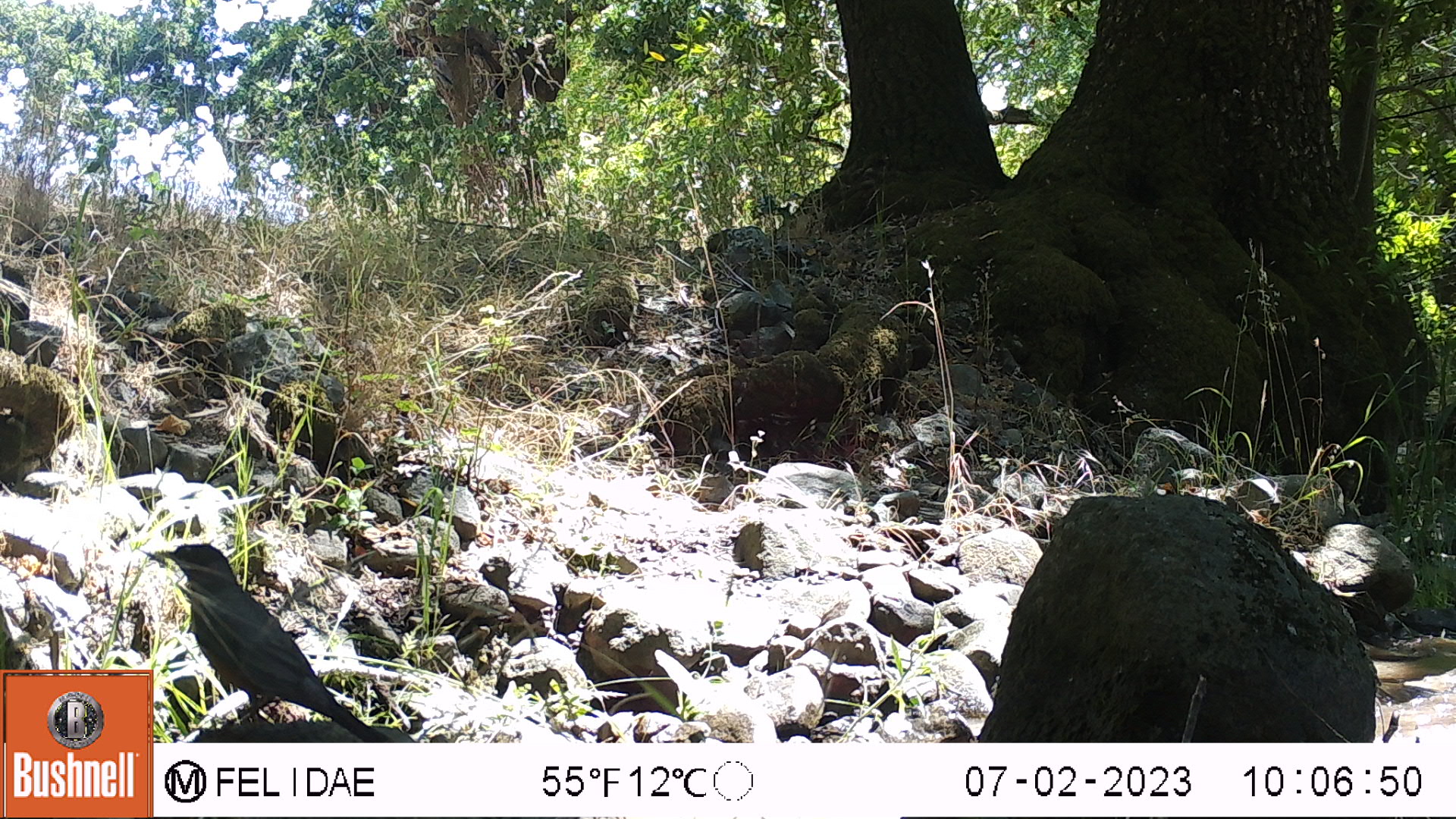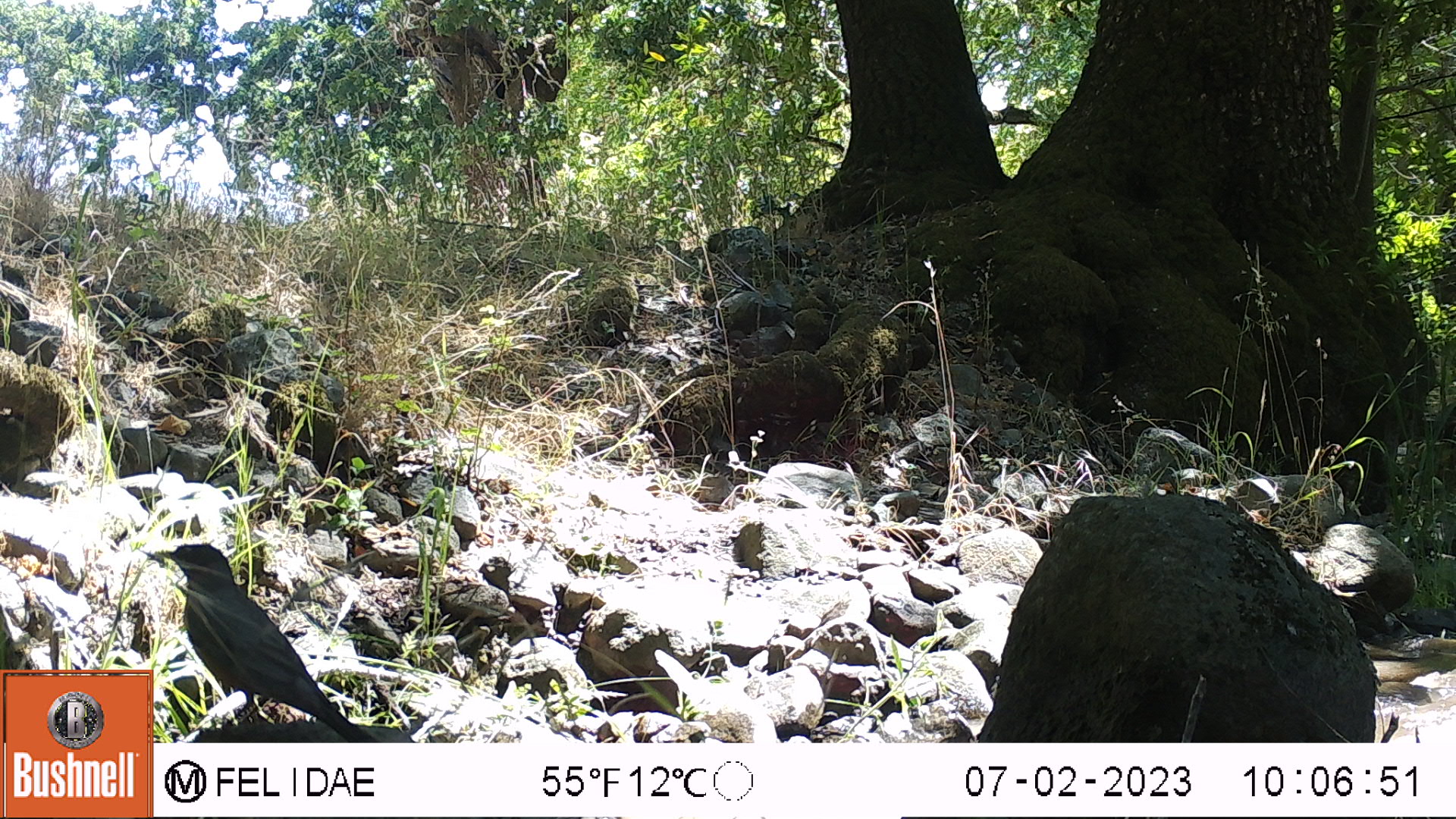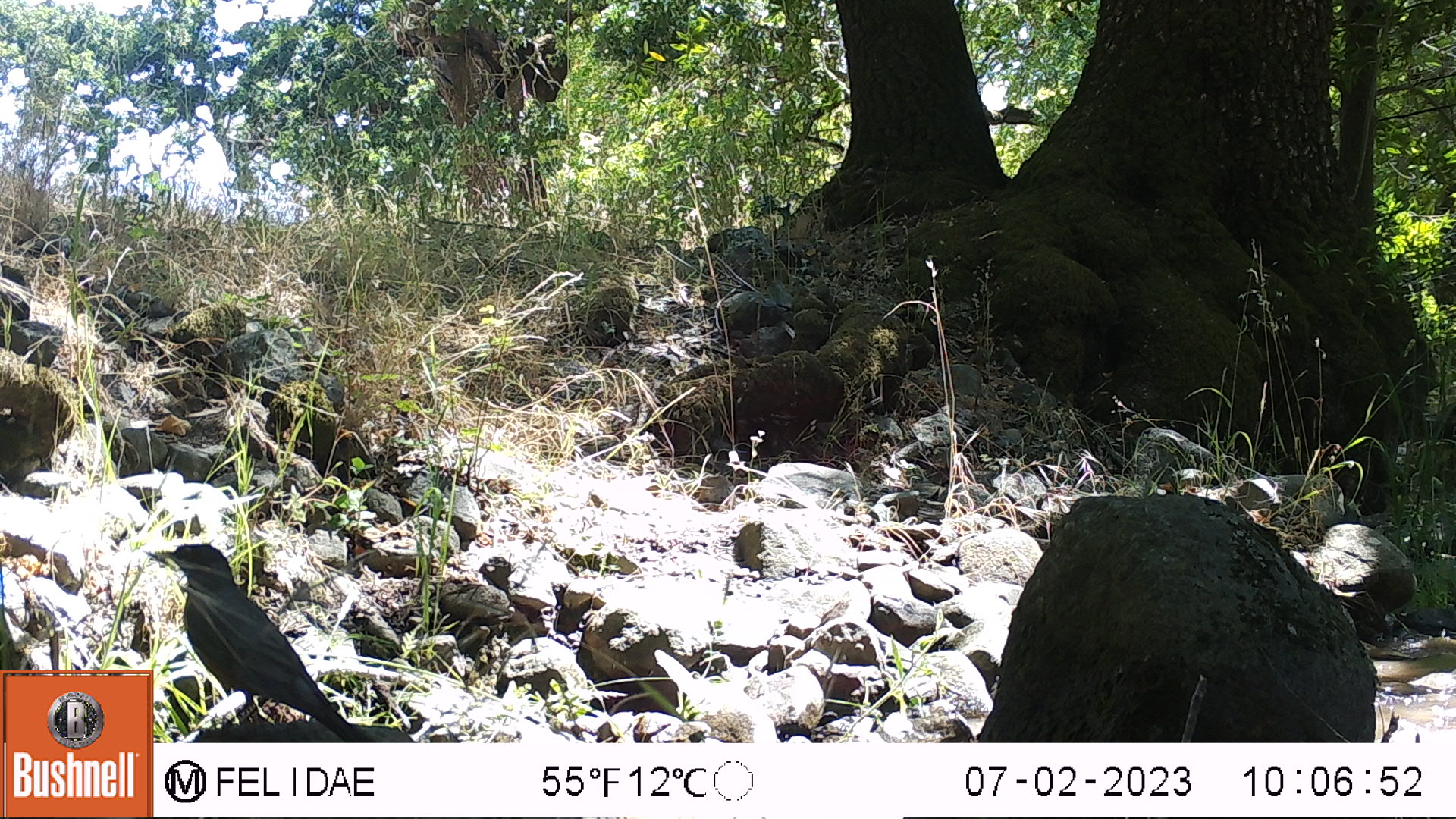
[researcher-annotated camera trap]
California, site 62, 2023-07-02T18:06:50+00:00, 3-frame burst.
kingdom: Animalia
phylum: Chordata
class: Aves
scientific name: Aves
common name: bird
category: unknown bird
Unknown bird (bird) (Aves).